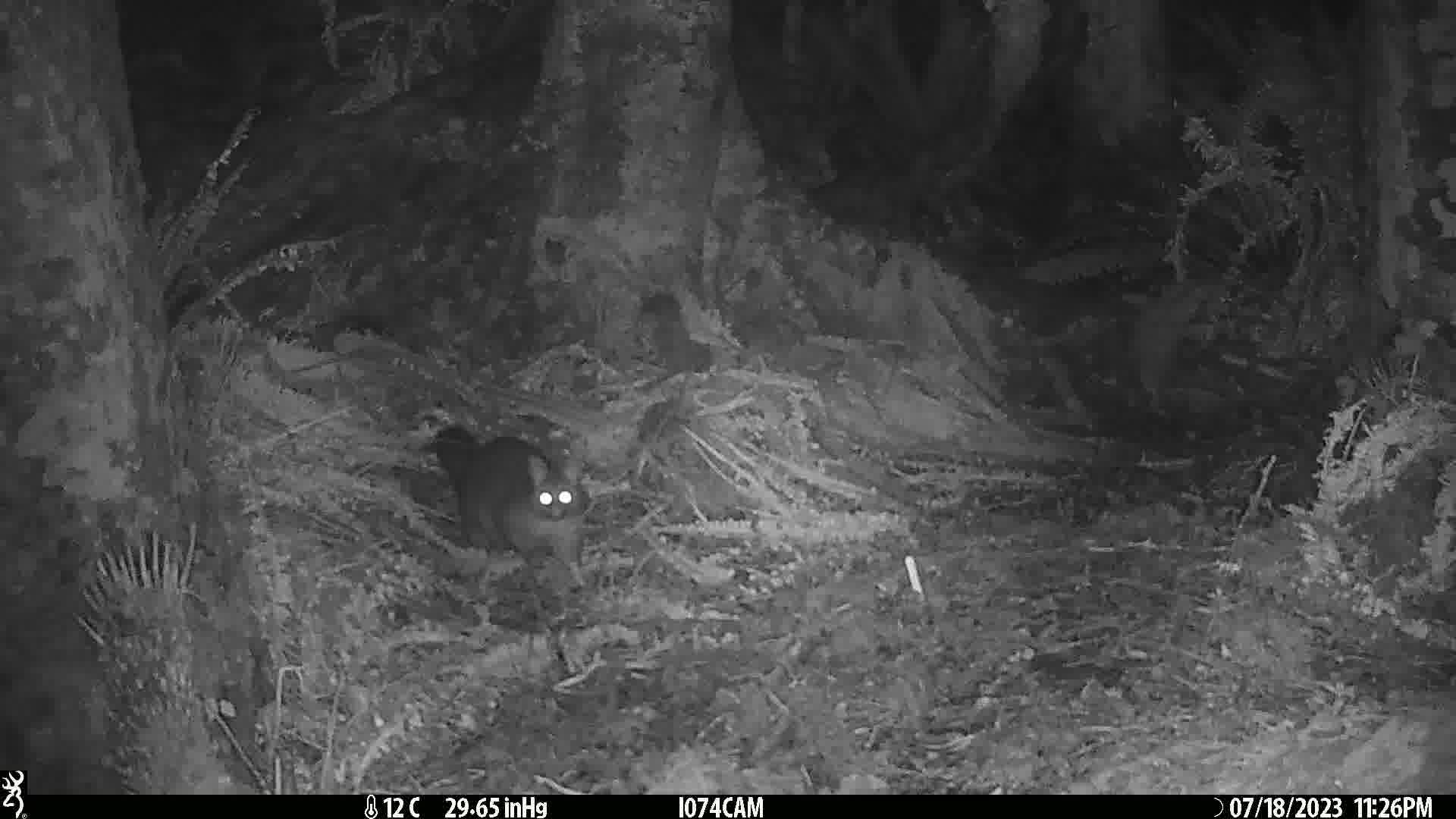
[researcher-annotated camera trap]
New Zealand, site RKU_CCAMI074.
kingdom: Animalia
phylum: Chordata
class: Mammalia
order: Diprotodontia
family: Phalangeridae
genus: Trichosurus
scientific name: Trichosurus vulpecula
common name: common brushtail possum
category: possum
Possum (common brushtail possum) (Trichosurus vulpecula).